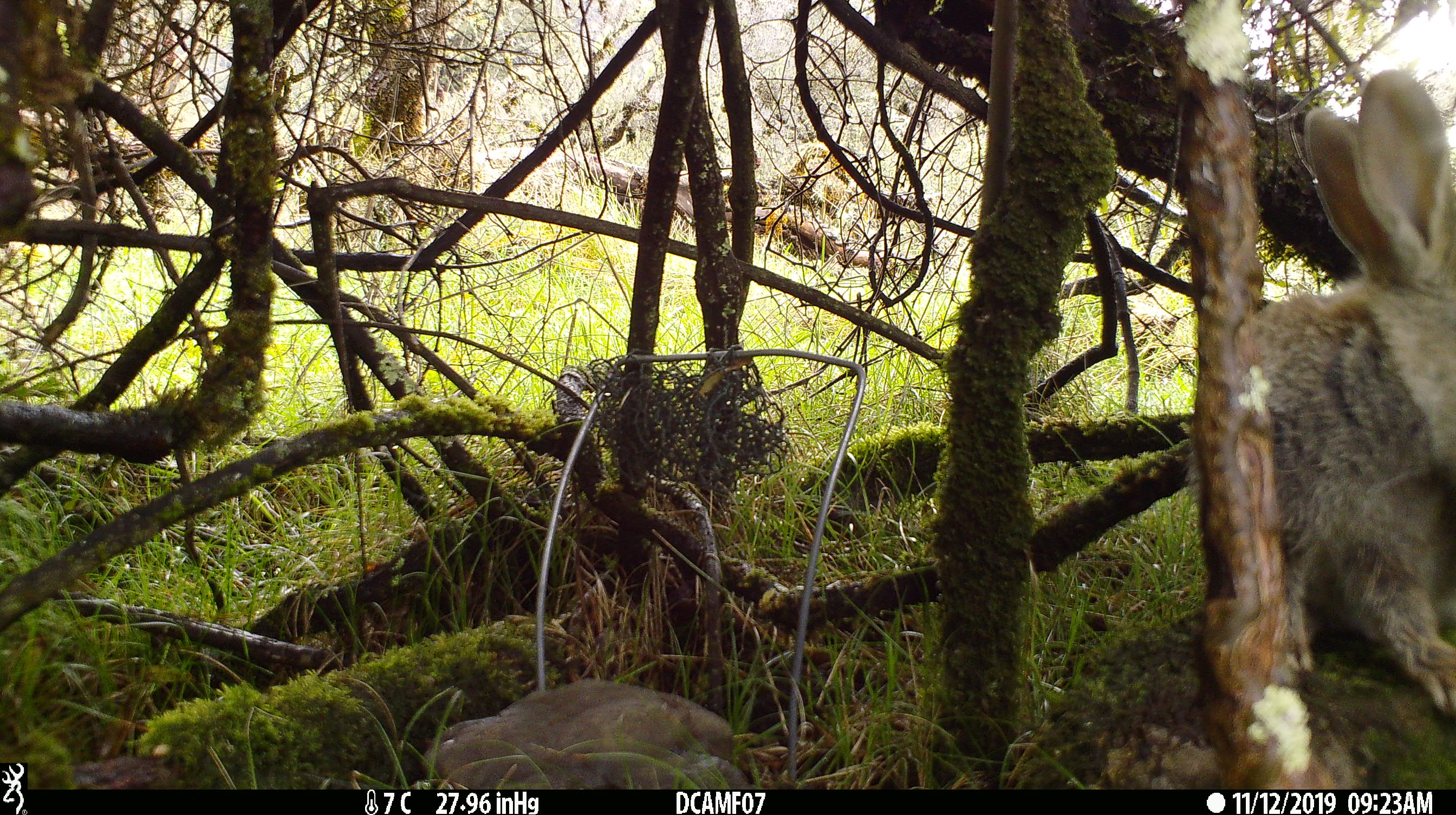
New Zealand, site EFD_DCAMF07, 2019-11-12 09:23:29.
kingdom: Animalia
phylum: Chordata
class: Mammalia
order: Lagomorpha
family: Leporidae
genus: Oryctolagus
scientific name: Oryctolagus cuniculus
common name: european rabbit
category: rabbit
Rabbit (european rabbit) (Oryctolagus cuniculus).